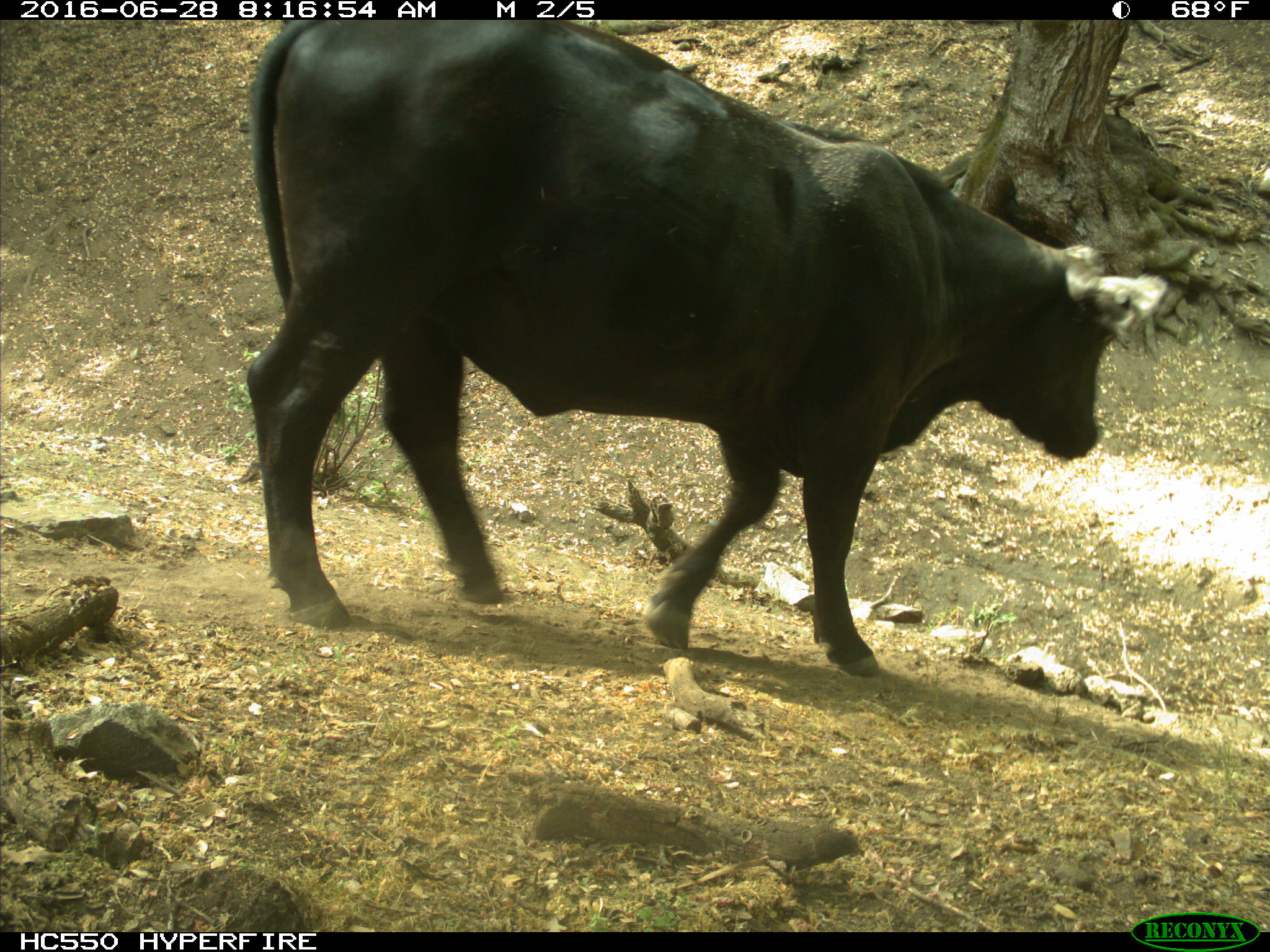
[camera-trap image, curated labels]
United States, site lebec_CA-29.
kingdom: Animalia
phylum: Chordata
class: Mammalia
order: Artiodactyla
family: Bovidae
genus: Bos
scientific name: Bos taurus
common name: domestic cow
Bos taurus (domestic cow).